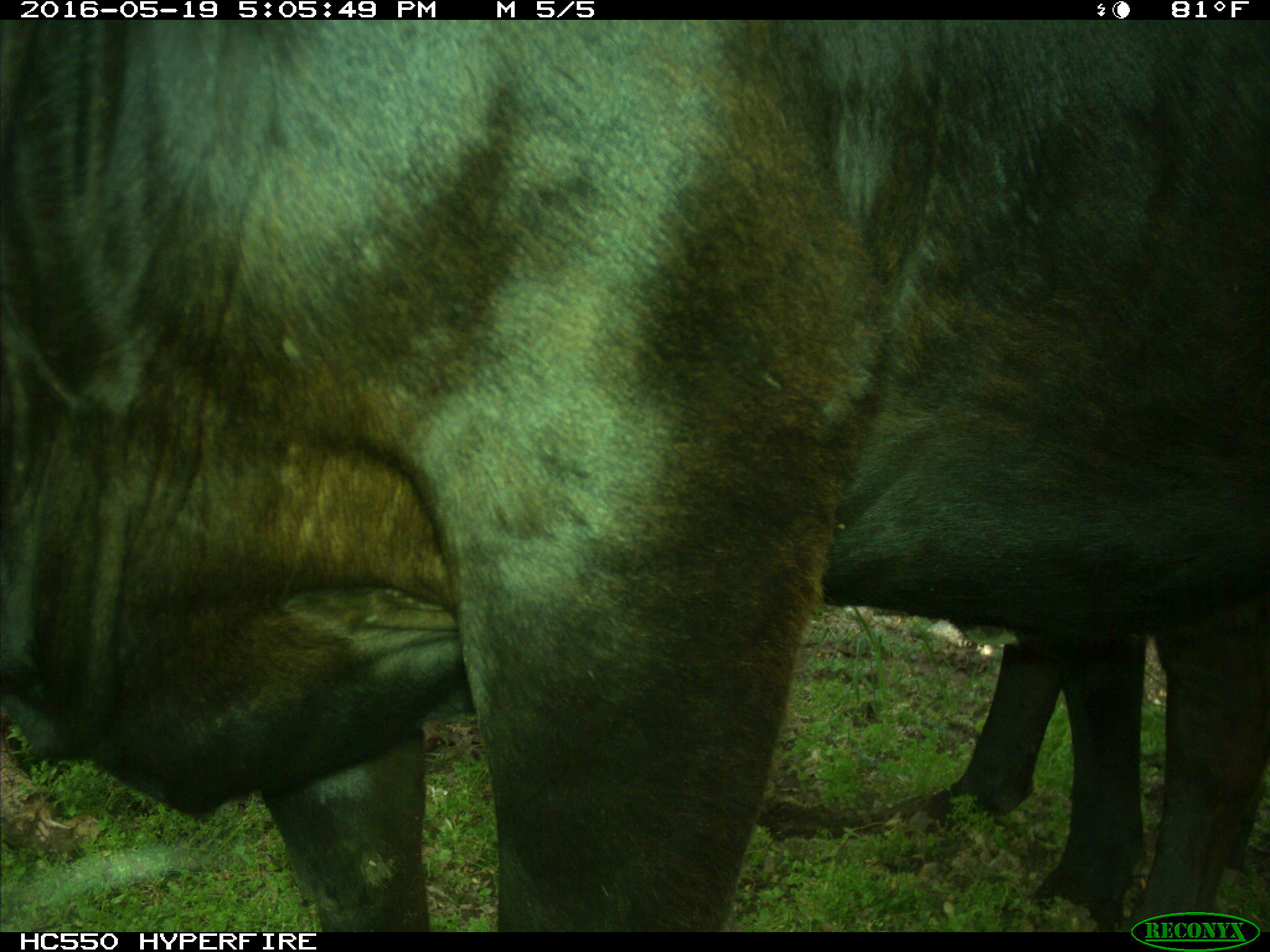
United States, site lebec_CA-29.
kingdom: Animalia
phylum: Chordata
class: Mammalia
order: Artiodactyla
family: Bovidae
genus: Bos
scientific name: Bos taurus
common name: domestic cow